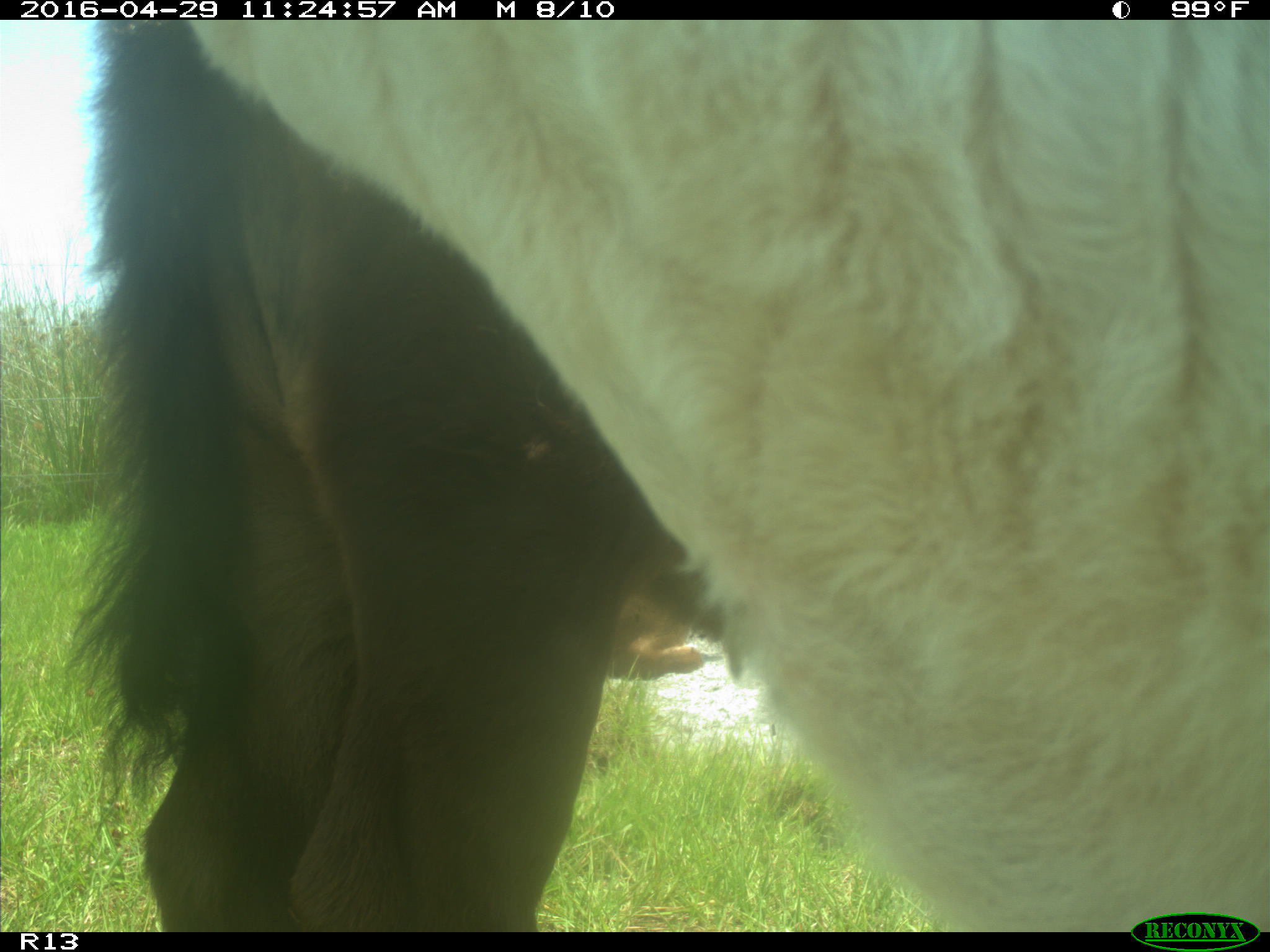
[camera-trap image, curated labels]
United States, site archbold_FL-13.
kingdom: Animalia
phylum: Chordata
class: Mammalia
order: Artiodactyla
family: Bovidae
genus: Bos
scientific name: Bos taurus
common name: domestic cow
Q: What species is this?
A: Bos taurus (domestic cow).